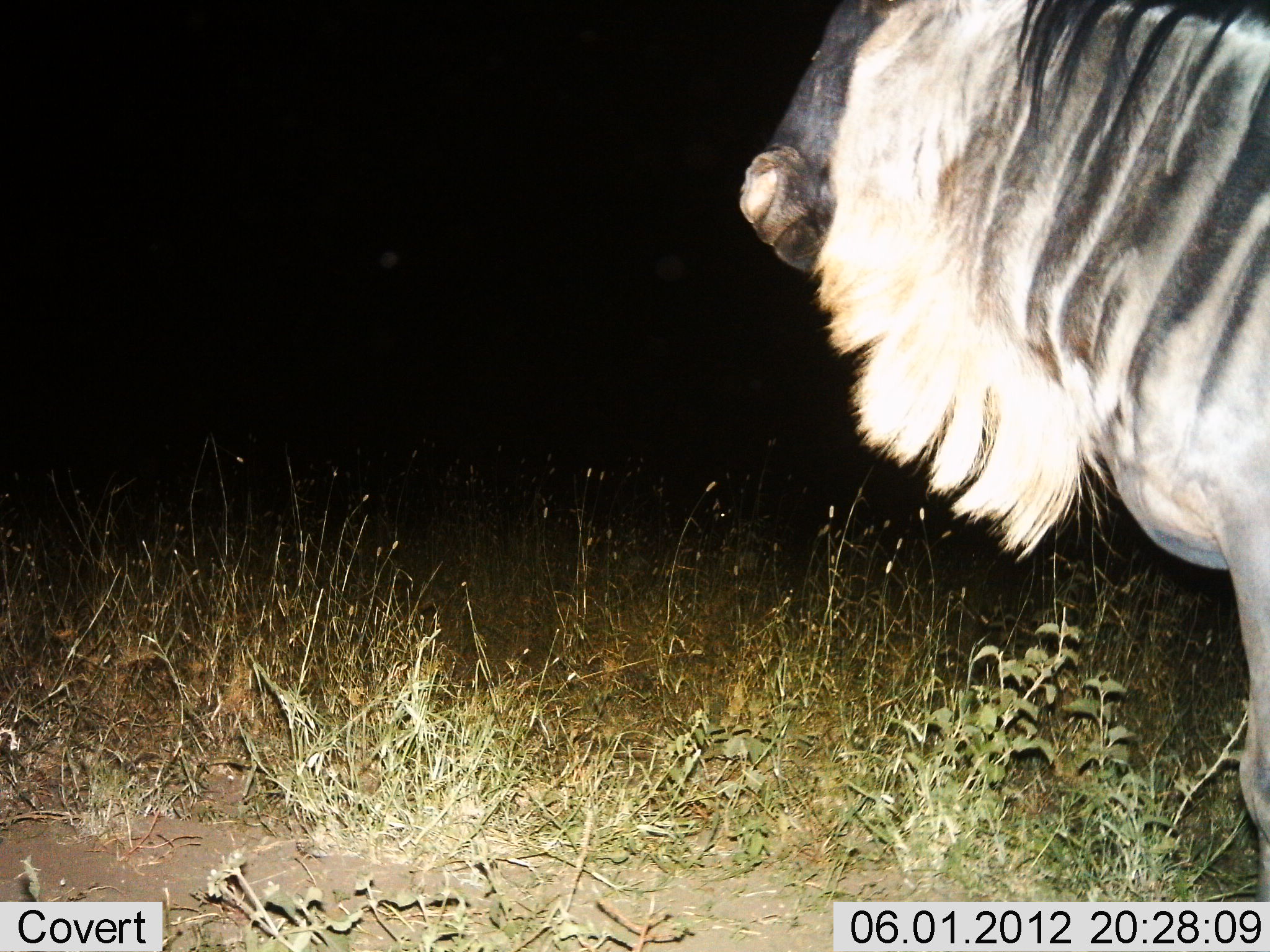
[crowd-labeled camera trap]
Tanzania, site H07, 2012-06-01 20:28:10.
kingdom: Animalia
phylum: Chordata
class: Mammalia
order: Artiodactyla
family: Bovidae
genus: Connochaetes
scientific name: Connochaetes taurinus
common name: blue wildebeest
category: wildebeest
Wildebeest (blue wildebeest) (Connochaetes taurinus), count 1. Behavior (volunteer vote fractions): standing 100%, resting 0%, moving 0%, interacting 0%. Young present (vote fraction): 0%. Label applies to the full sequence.